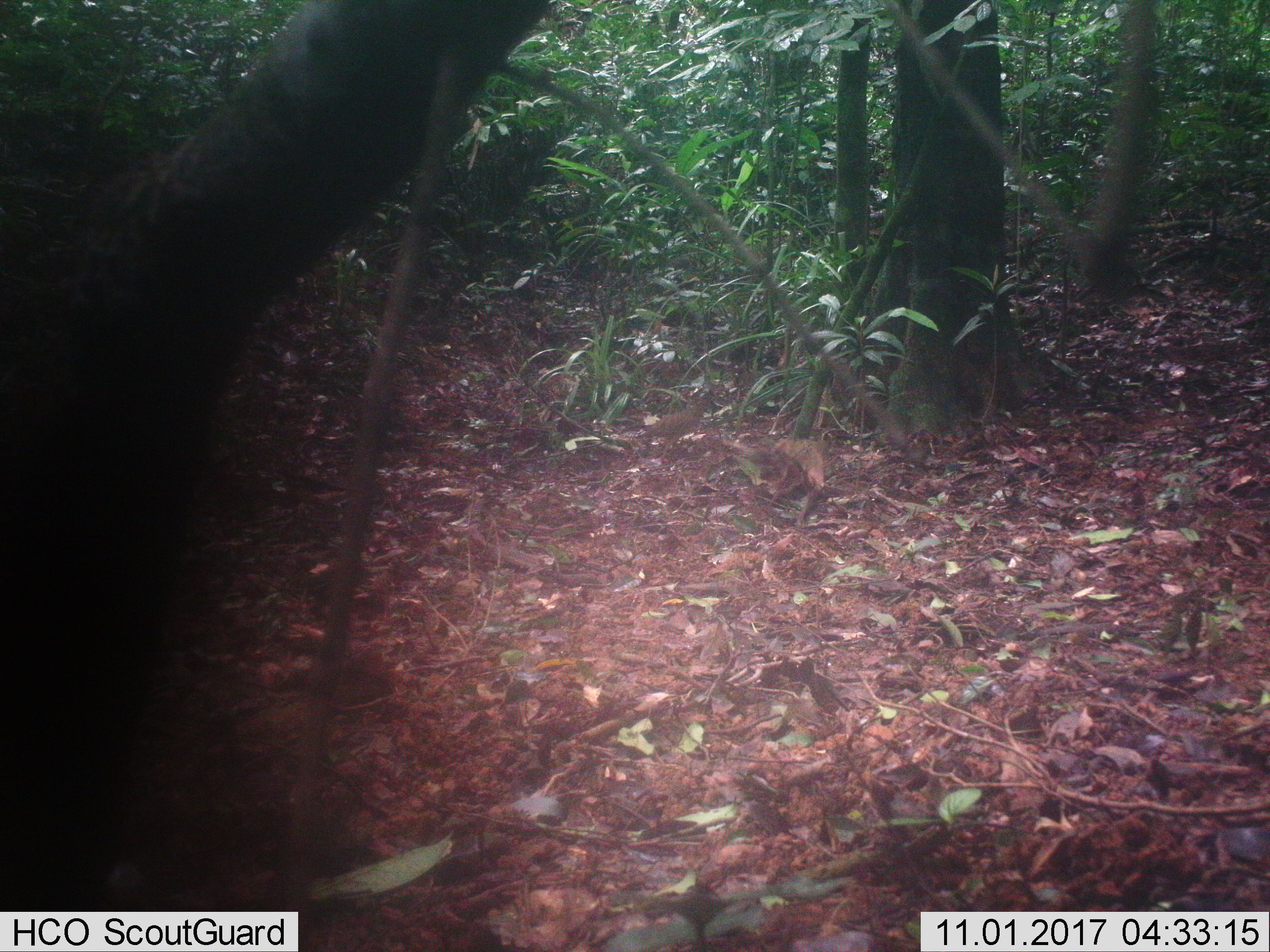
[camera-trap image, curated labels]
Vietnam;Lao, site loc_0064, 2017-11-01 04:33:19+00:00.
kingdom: Animalia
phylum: Chordata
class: Aves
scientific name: Aves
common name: bird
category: unidentified bird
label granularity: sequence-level